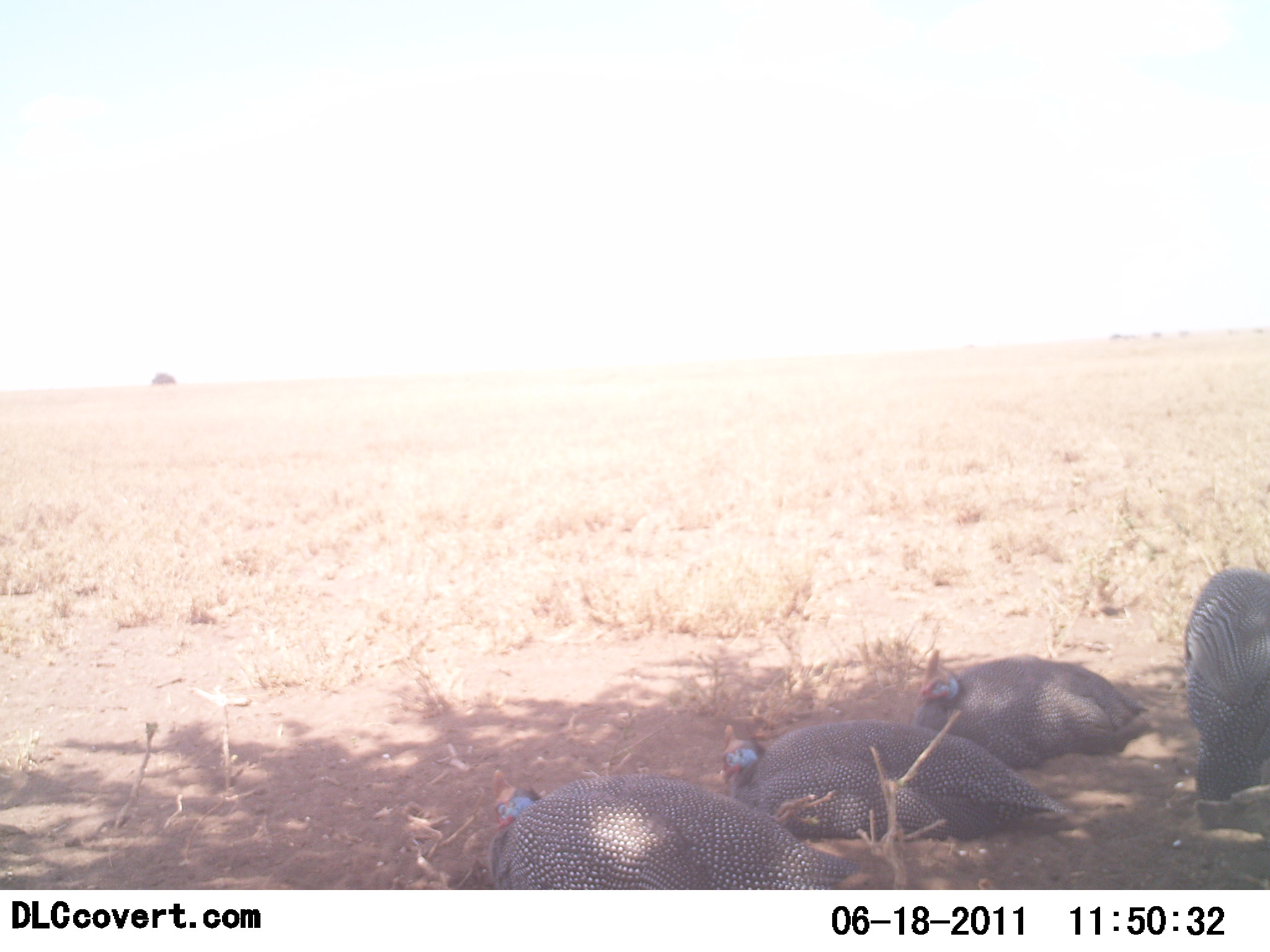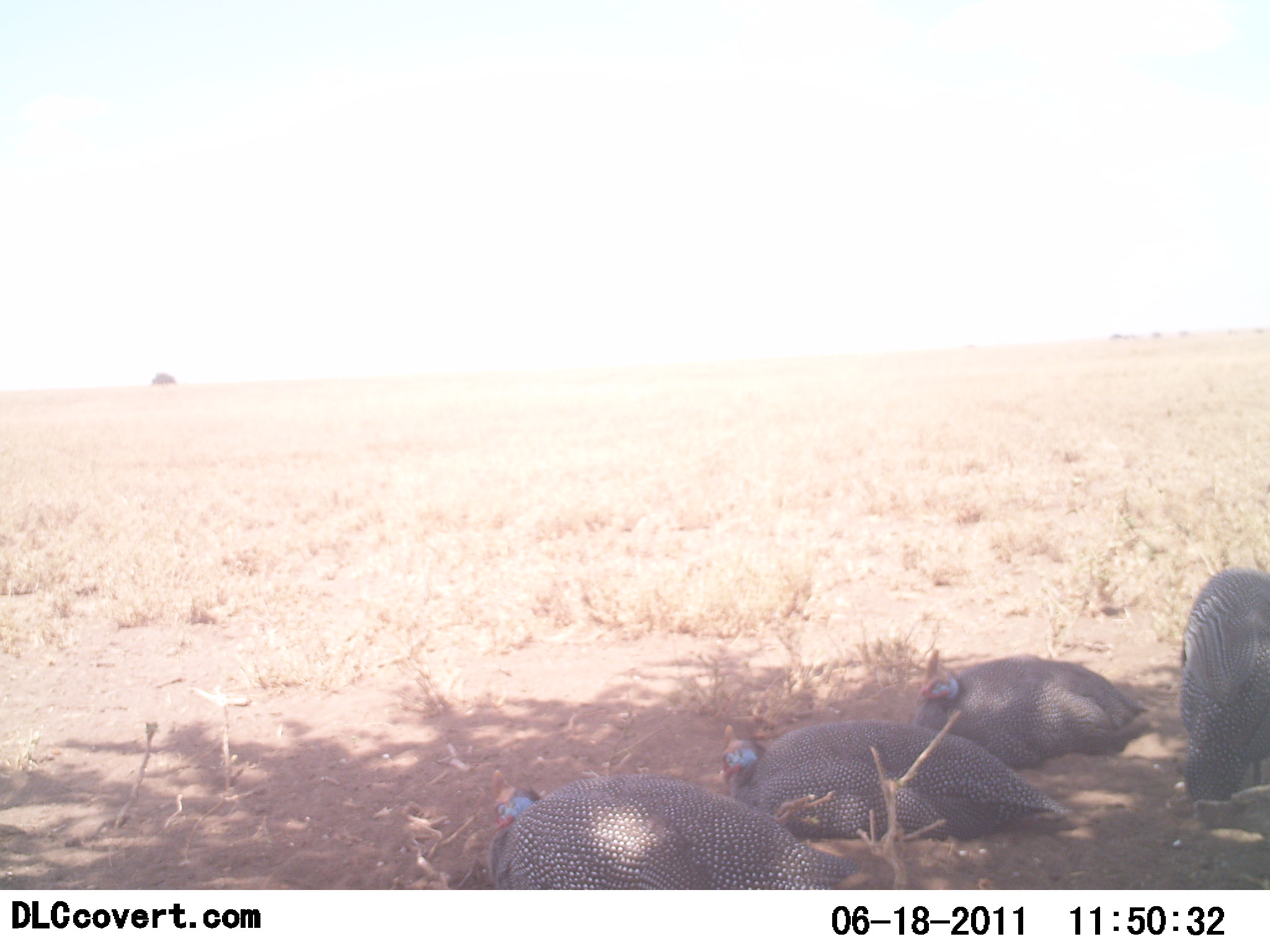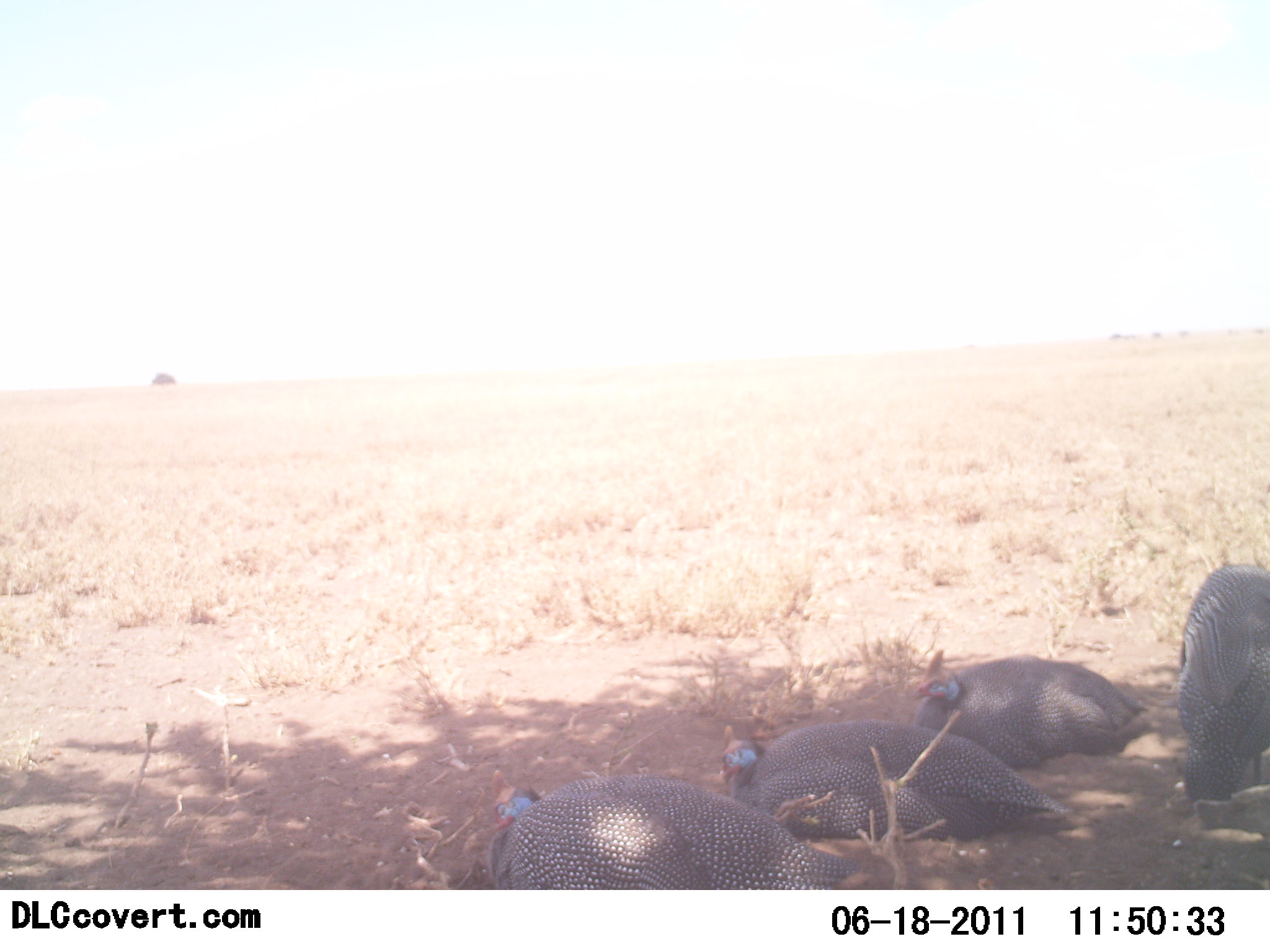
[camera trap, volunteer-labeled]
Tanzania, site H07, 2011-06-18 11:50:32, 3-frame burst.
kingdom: Animalia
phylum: Chordata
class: Aves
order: Galliformes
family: Numididae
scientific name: Numididae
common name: guinea fowl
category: guineafowl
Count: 4.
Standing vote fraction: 20%.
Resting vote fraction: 100%.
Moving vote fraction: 0%.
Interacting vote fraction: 0%.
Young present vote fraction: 0%.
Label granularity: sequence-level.